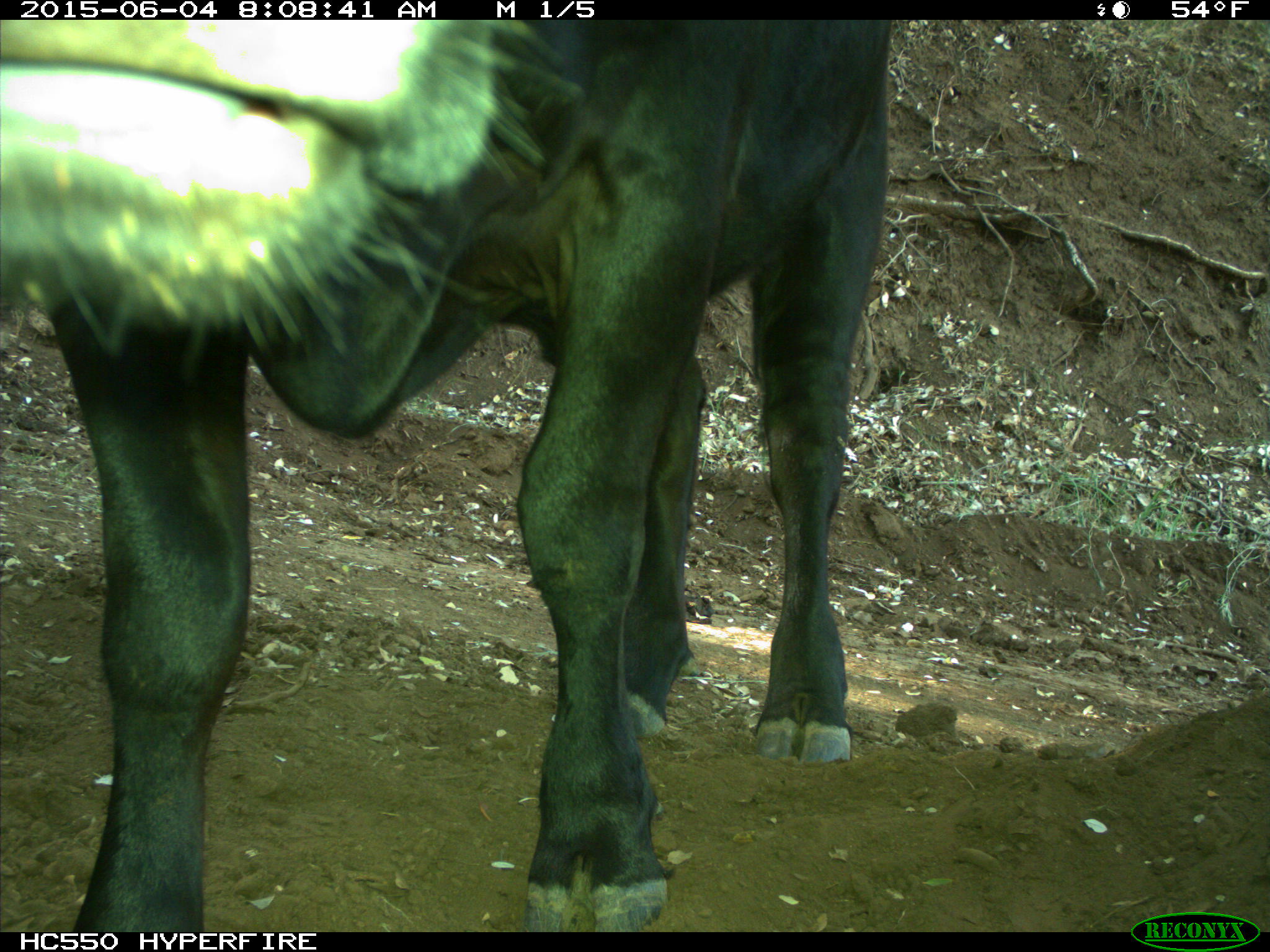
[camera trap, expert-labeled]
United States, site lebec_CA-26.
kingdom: Animalia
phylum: Chordata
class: Mammalia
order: Artiodactyla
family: Bovidae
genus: Bos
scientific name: Bos taurus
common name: domestic cow